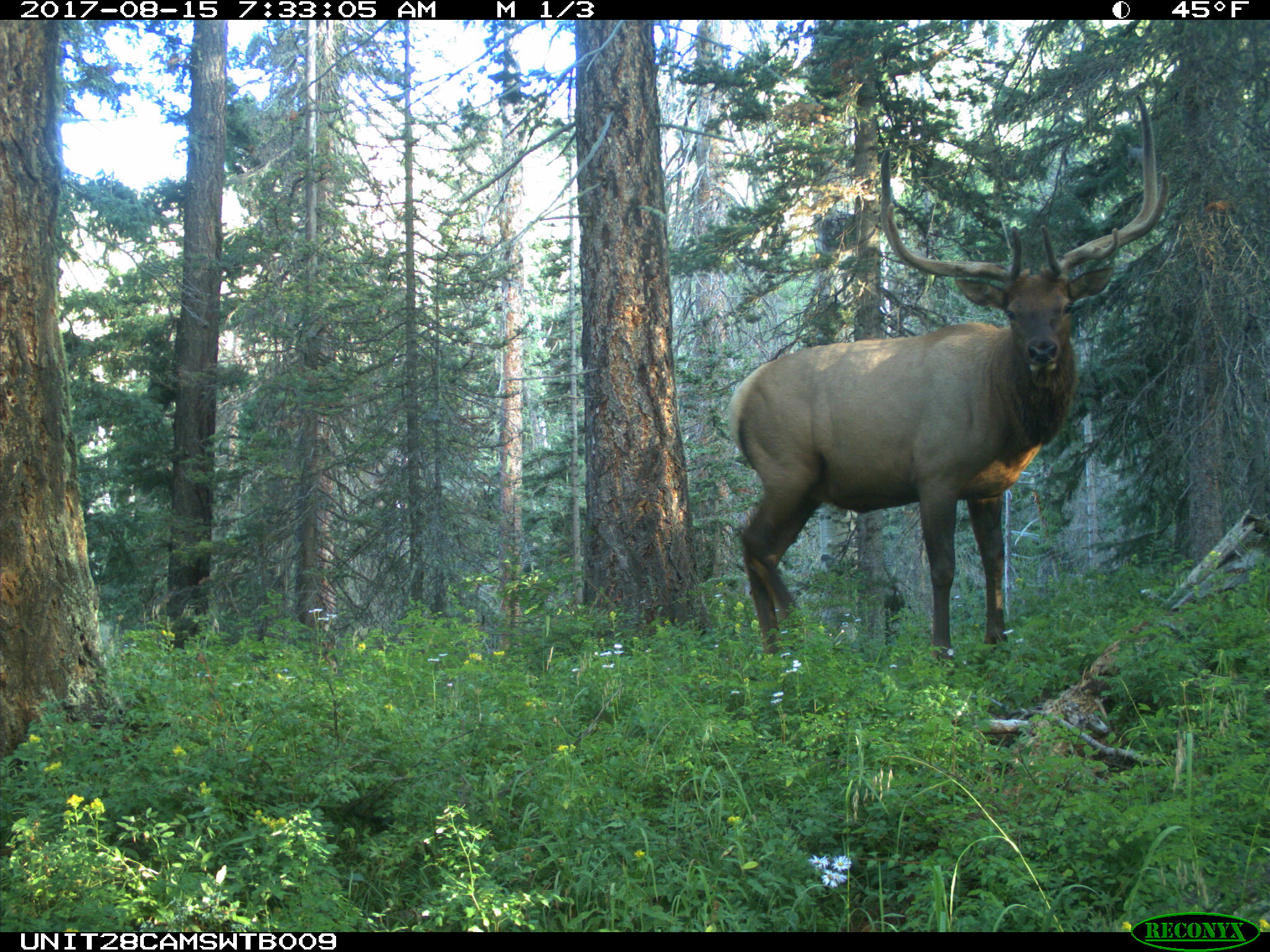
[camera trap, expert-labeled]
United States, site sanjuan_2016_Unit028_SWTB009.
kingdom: Animalia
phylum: Chordata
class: Mammalia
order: Artiodactyla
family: Cervidae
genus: Cervus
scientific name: Cervus elaphus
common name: red deer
Cervus elaphus (red deer).